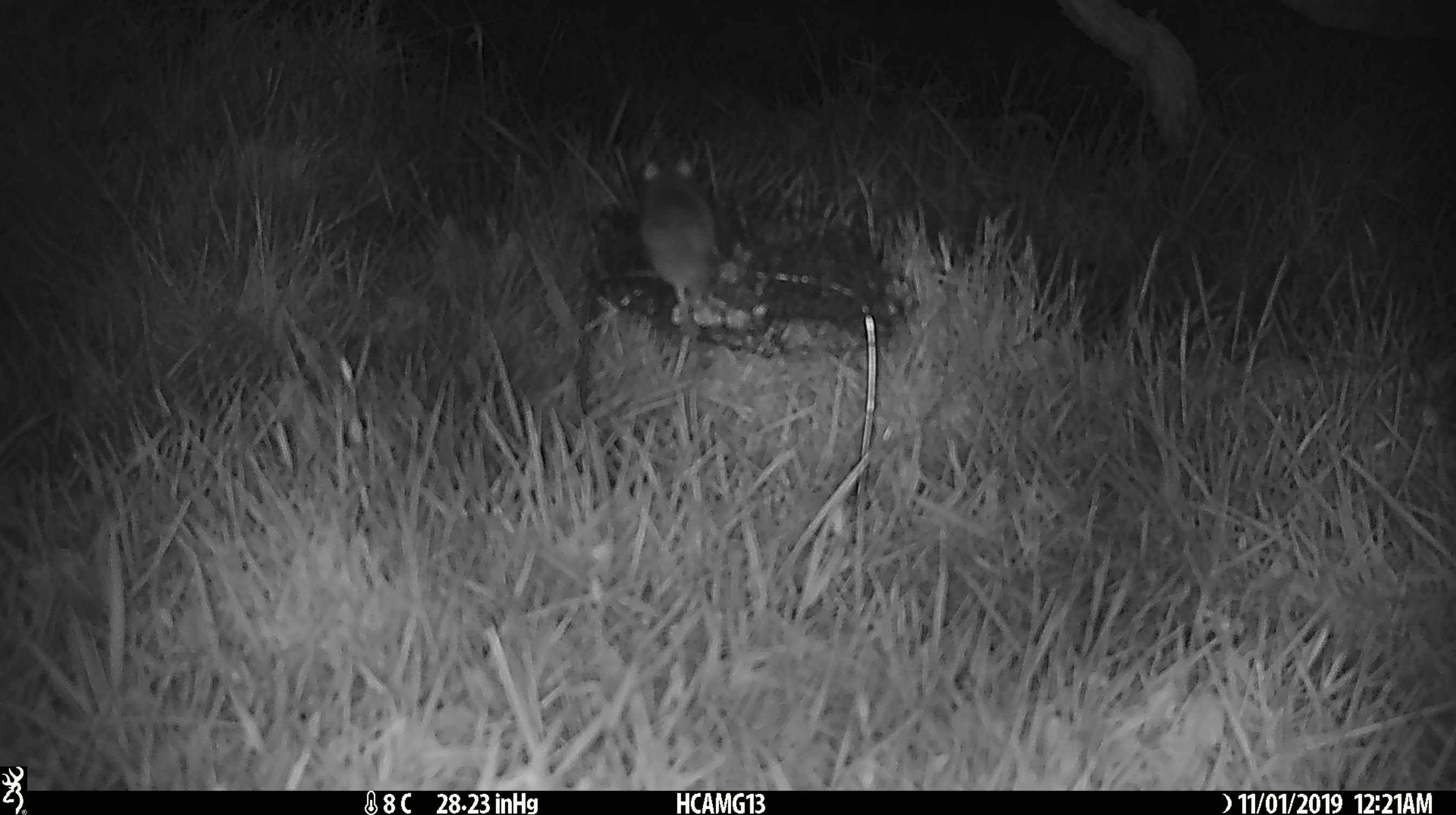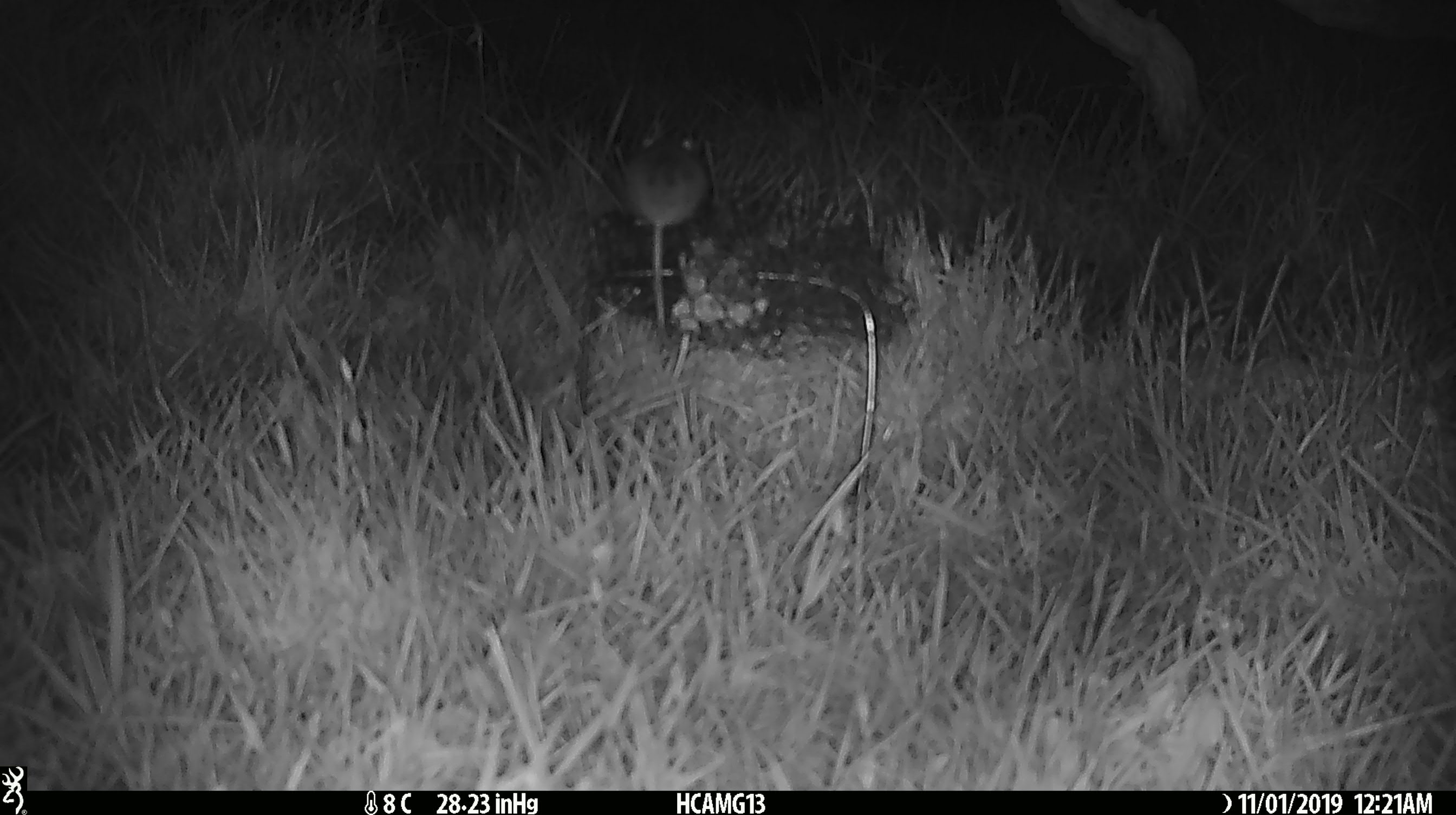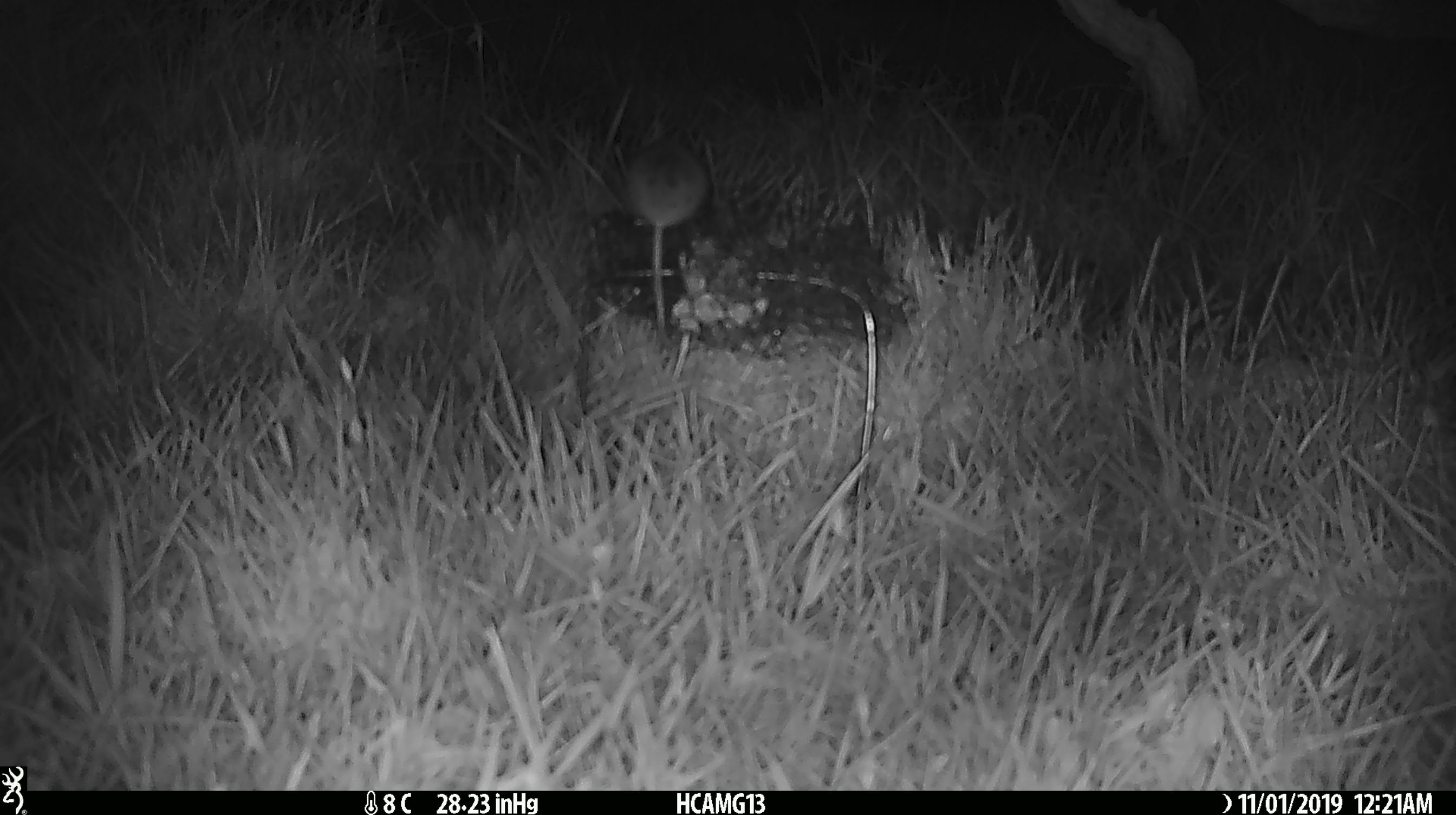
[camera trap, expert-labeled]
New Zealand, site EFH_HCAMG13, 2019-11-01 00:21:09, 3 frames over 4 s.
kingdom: Animalia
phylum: Chordata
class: Mammalia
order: Rodentia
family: Muridae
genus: Mus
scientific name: Mus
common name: mouse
Mouse (Mus).